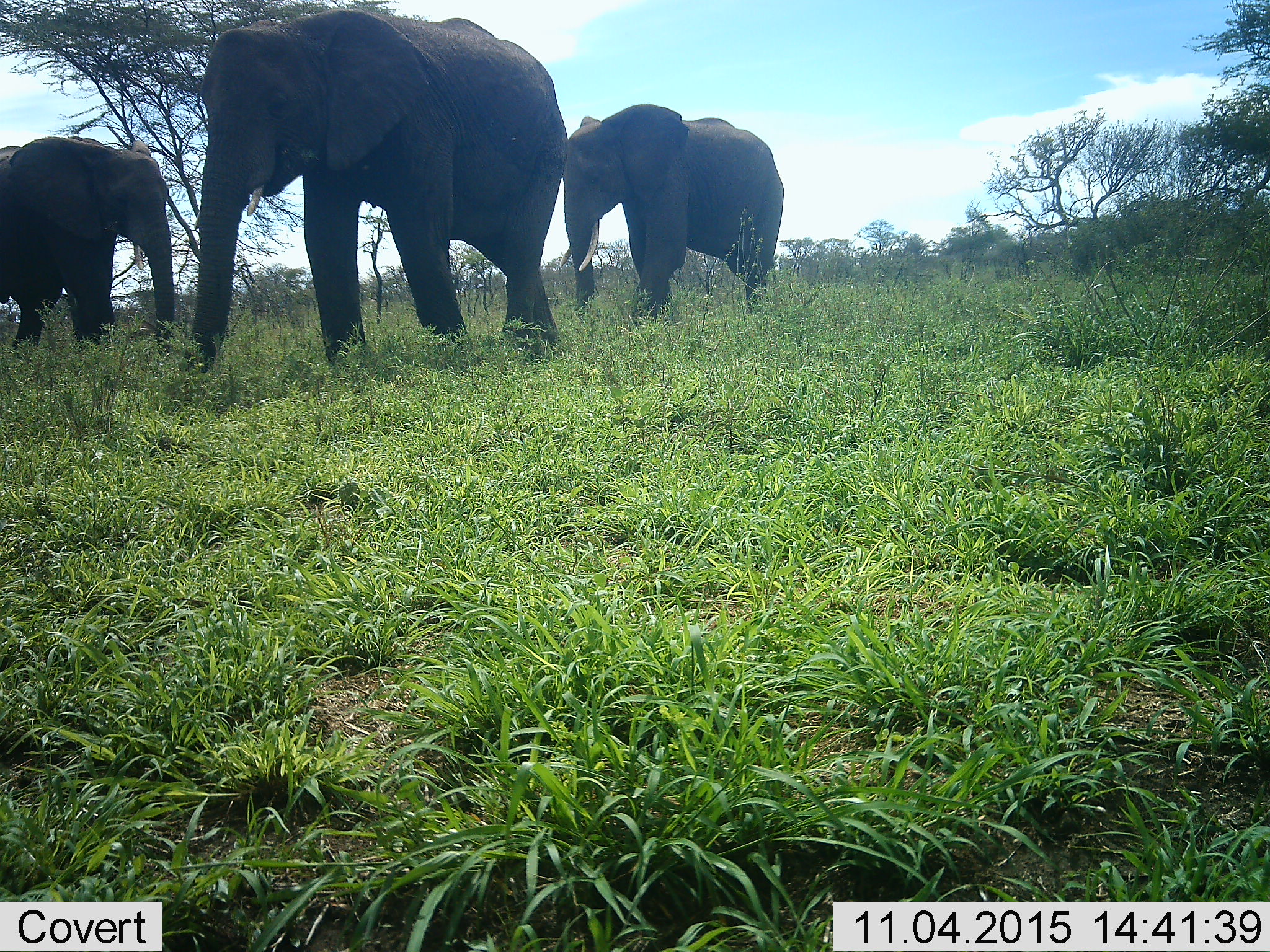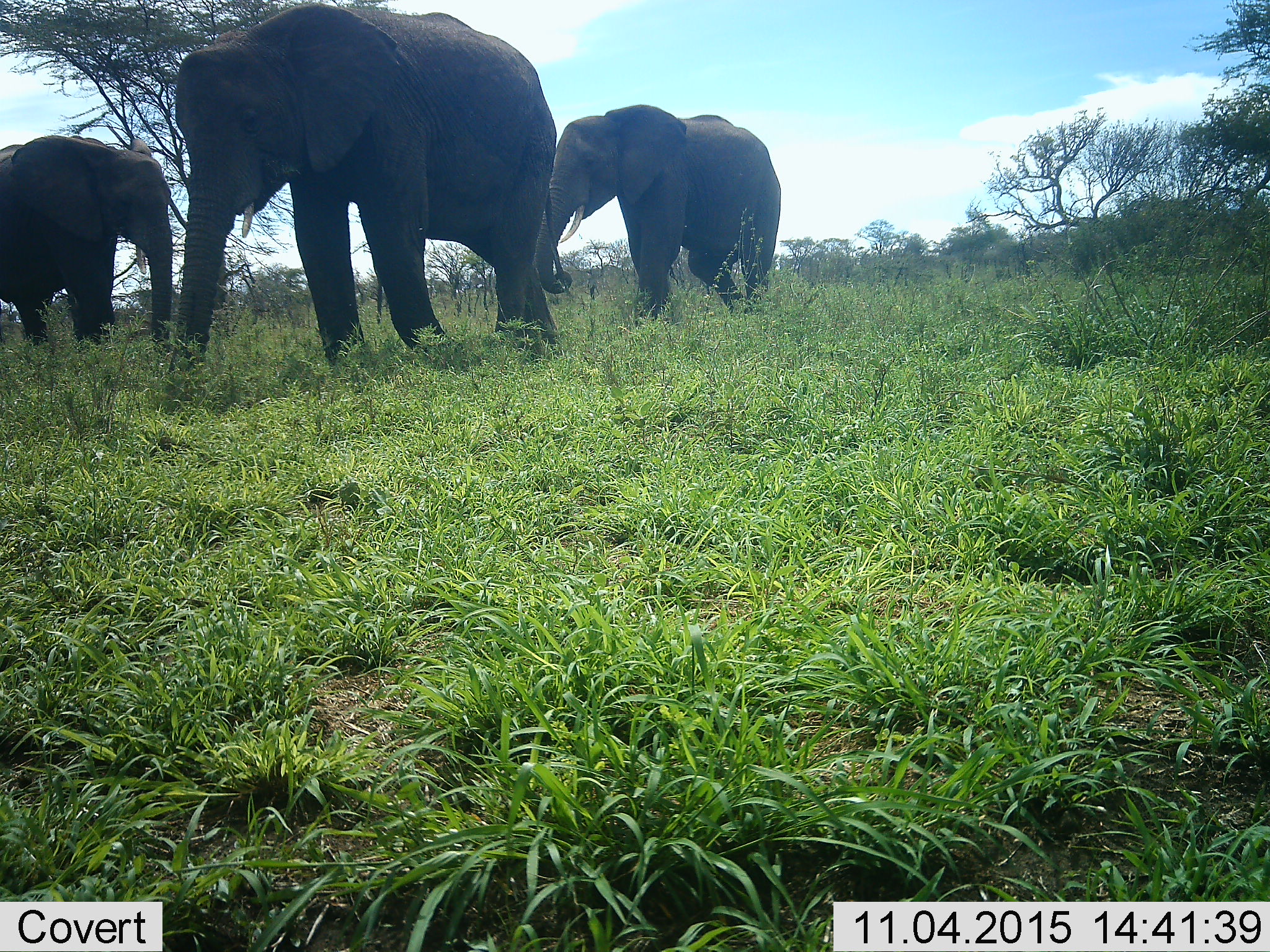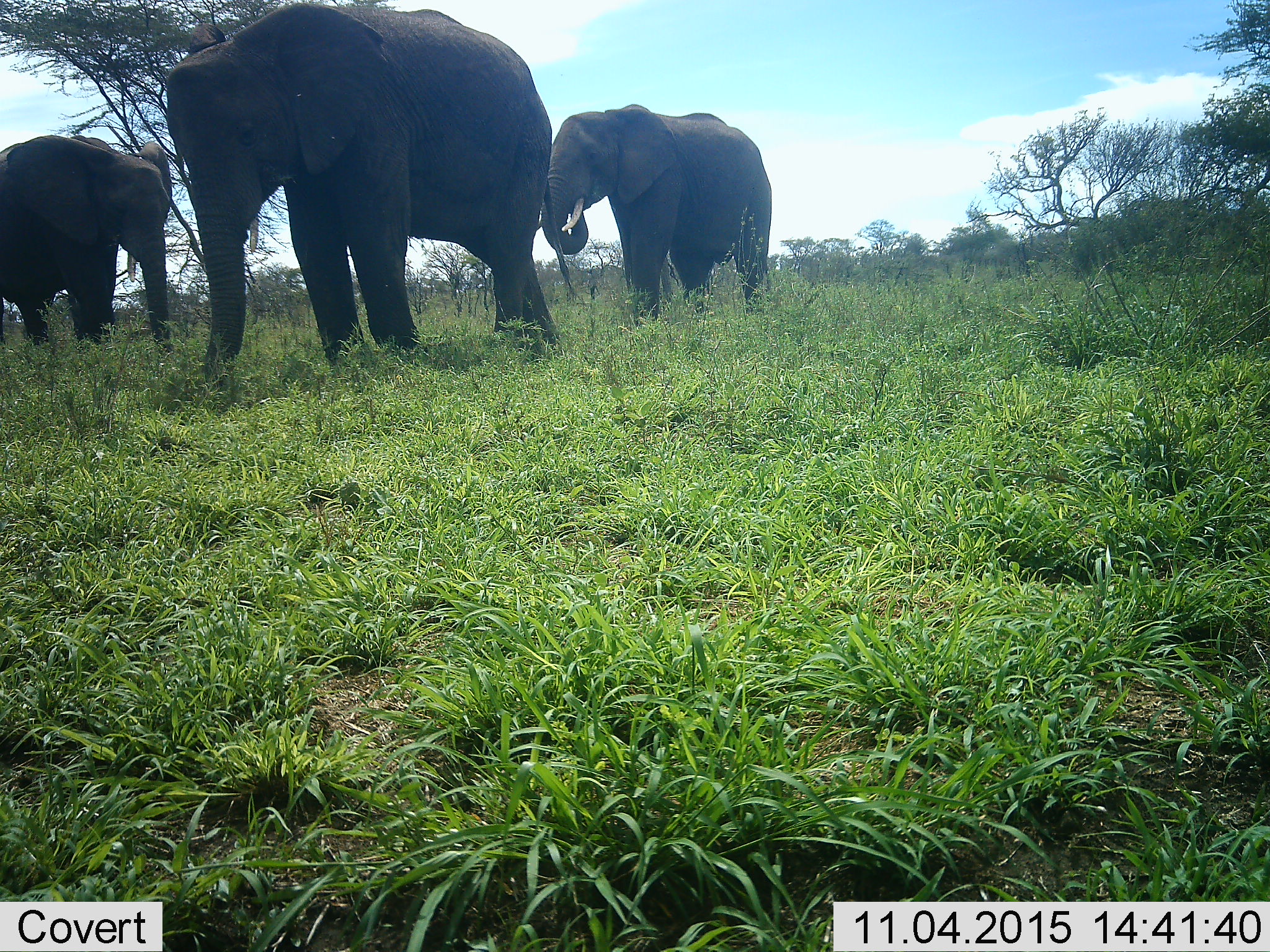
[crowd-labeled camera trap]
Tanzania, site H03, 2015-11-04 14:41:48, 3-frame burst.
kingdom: Animalia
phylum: Chordata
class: Mammalia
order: Proboscidea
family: Elephantidae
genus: Loxodonta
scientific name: Loxodonta africana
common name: african bush elephant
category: elephant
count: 3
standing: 20%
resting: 0%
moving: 100%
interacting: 0%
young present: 0%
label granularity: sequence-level